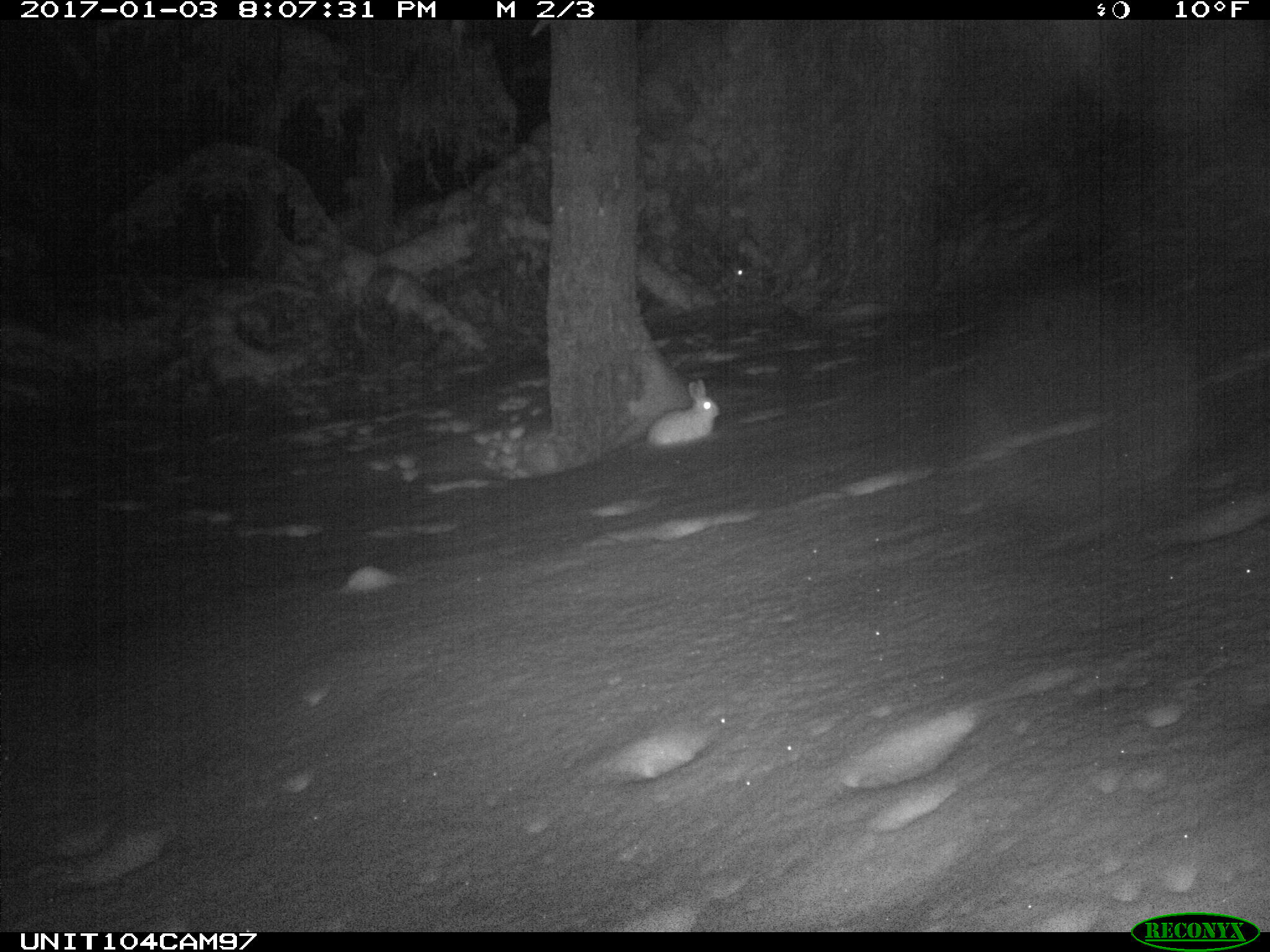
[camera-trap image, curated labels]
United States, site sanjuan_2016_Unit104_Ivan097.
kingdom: Animalia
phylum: Chordata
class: Mammalia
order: Lagomorpha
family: Leporidae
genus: Lepus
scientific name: Lepus americanus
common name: snowshoe hare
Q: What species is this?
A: Lepus americanus (snowshoe hare).